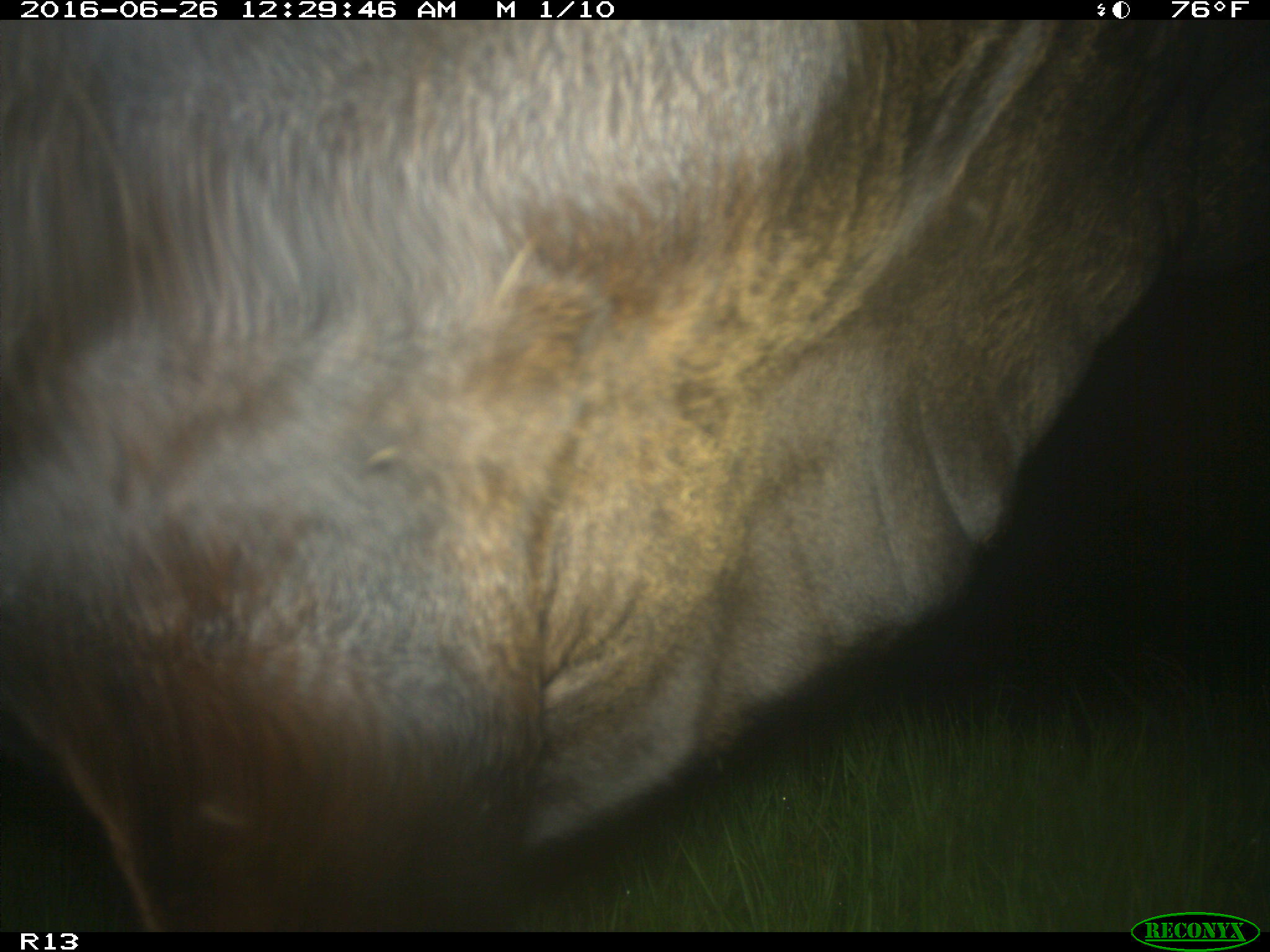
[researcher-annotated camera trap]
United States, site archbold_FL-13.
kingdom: Animalia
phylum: Chordata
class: Mammalia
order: Artiodactyla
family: Bovidae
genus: Bos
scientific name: Bos taurus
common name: domestic cow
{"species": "Bos taurus (domestic cow)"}